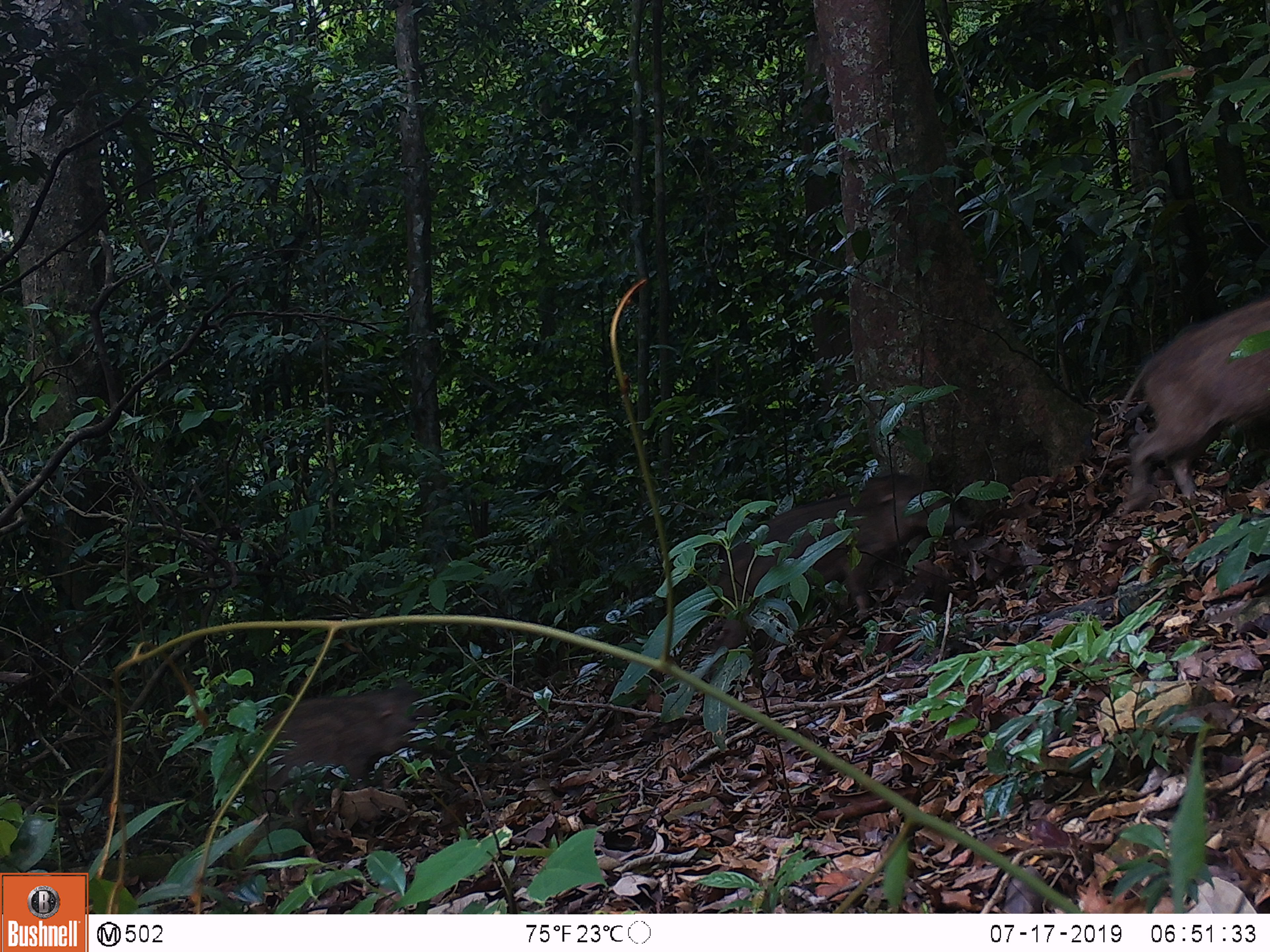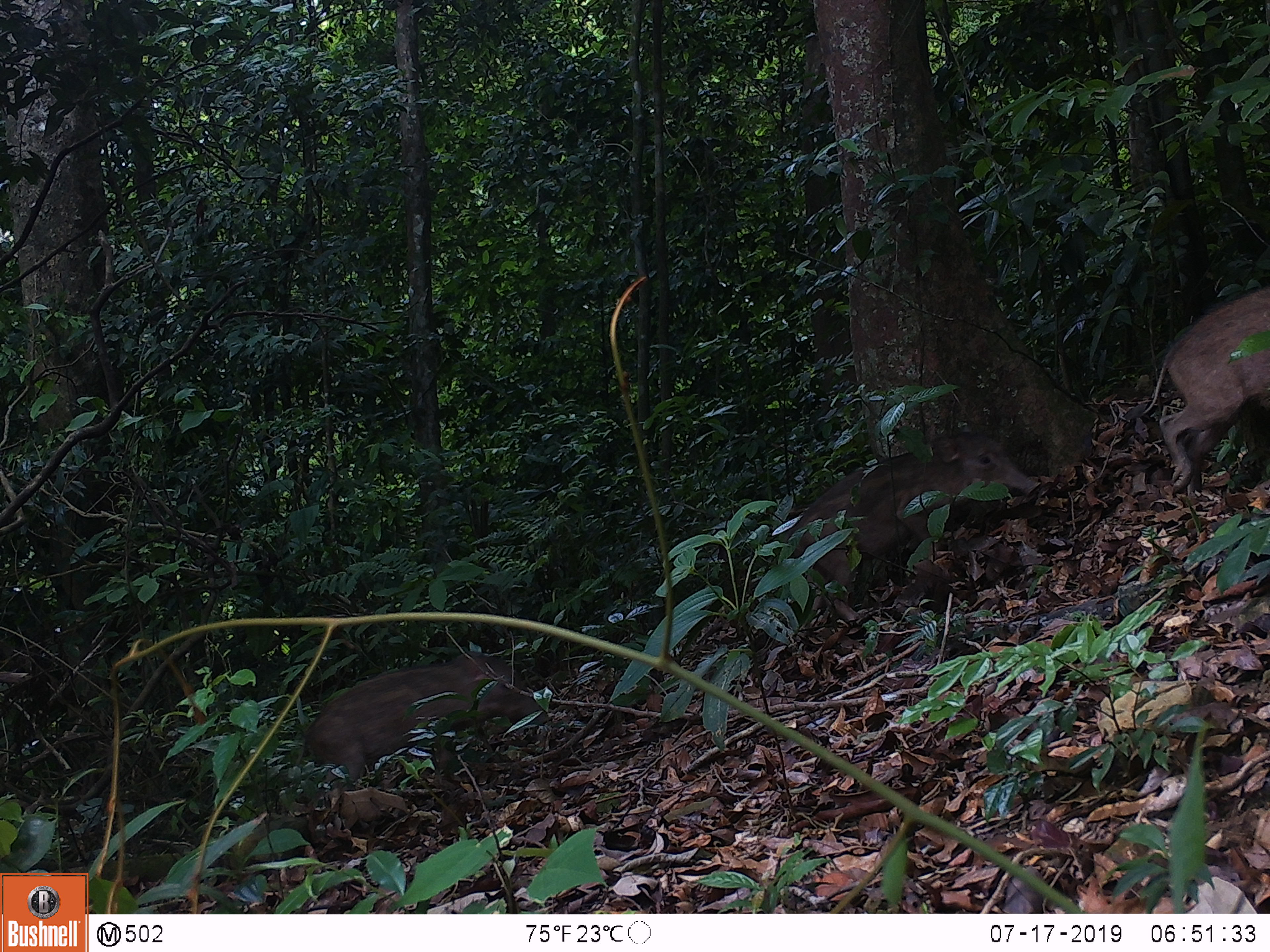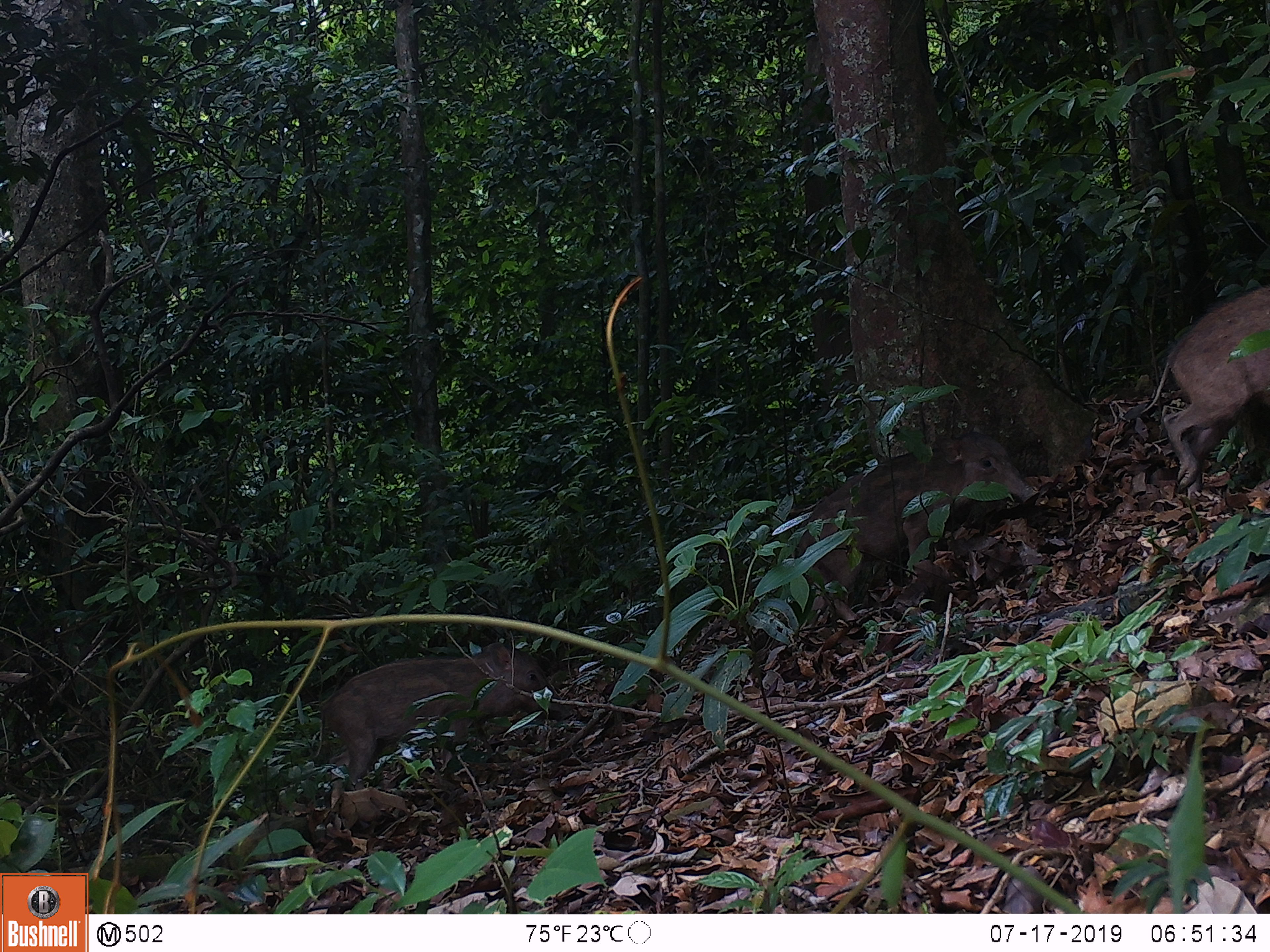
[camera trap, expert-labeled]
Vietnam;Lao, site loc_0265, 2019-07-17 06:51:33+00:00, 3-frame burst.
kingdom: Animalia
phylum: Chordata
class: Mammalia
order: Artiodactyla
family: Suidae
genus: Sus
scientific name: Sus scrofa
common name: eurasian wild pig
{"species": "eurasian wild pig (Sus scrofa)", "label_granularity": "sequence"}